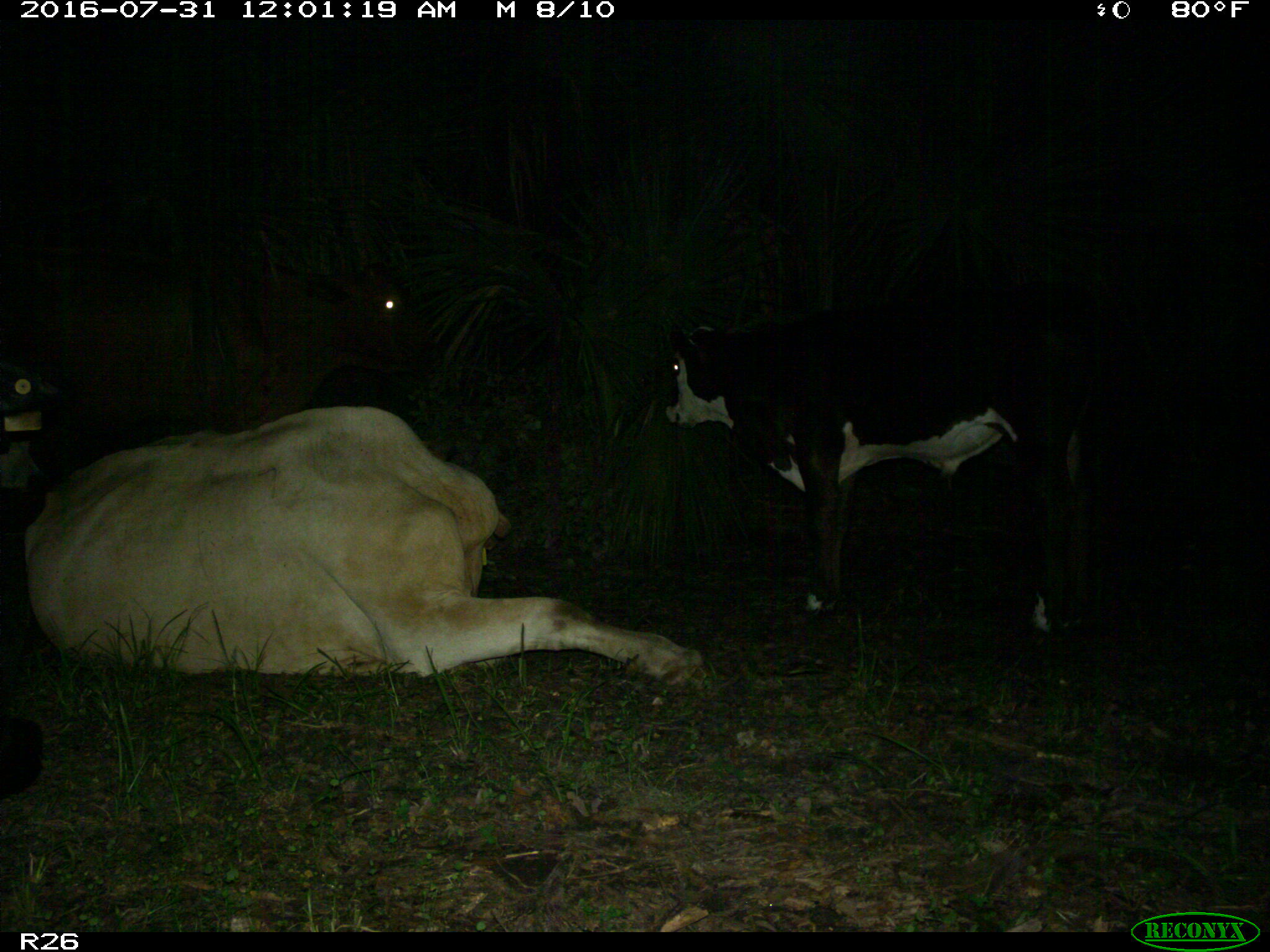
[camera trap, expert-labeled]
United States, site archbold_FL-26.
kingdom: Animalia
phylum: Chordata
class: Mammalia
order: Artiodactyla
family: Bovidae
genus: Bos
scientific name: Bos taurus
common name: domestic cow